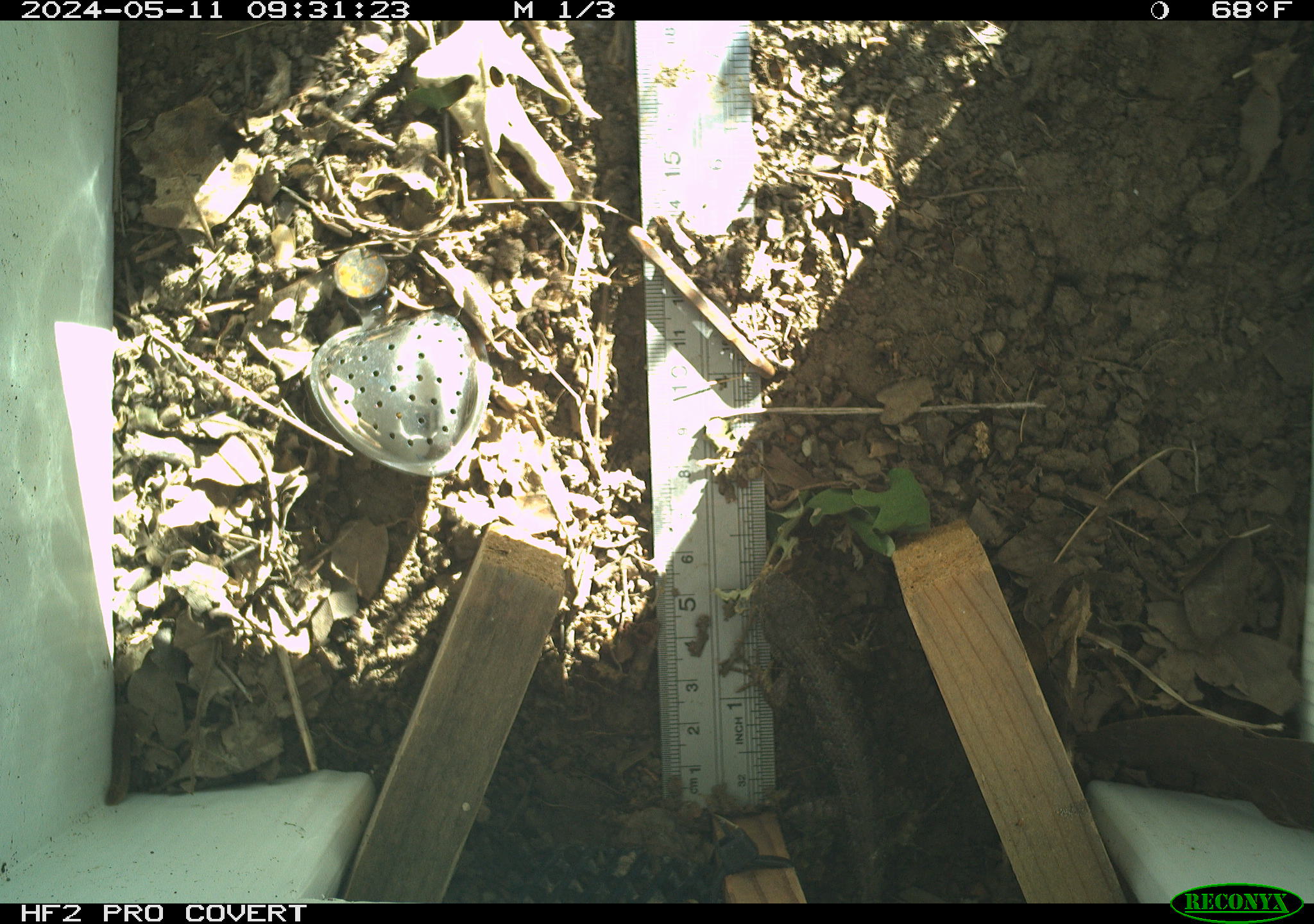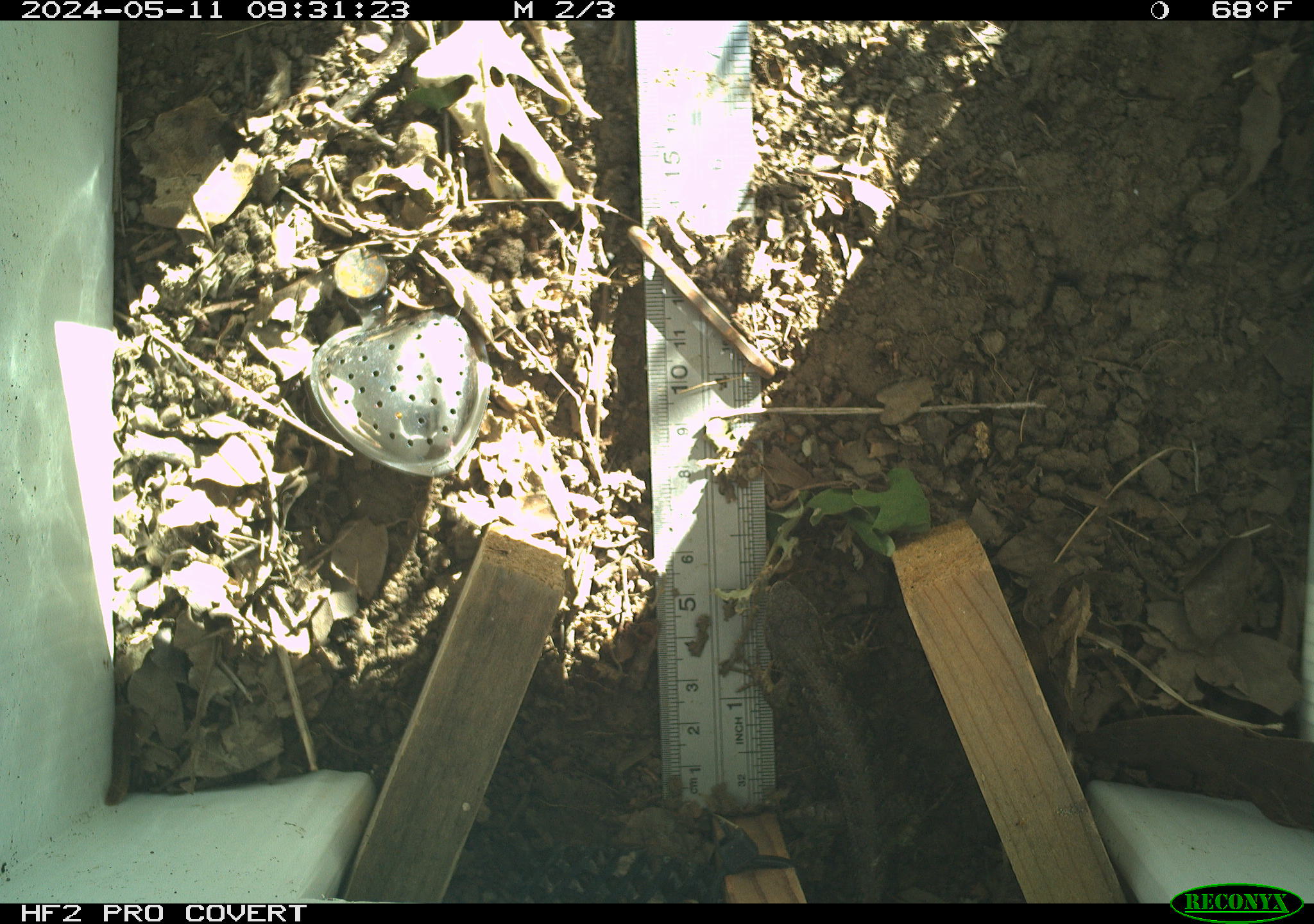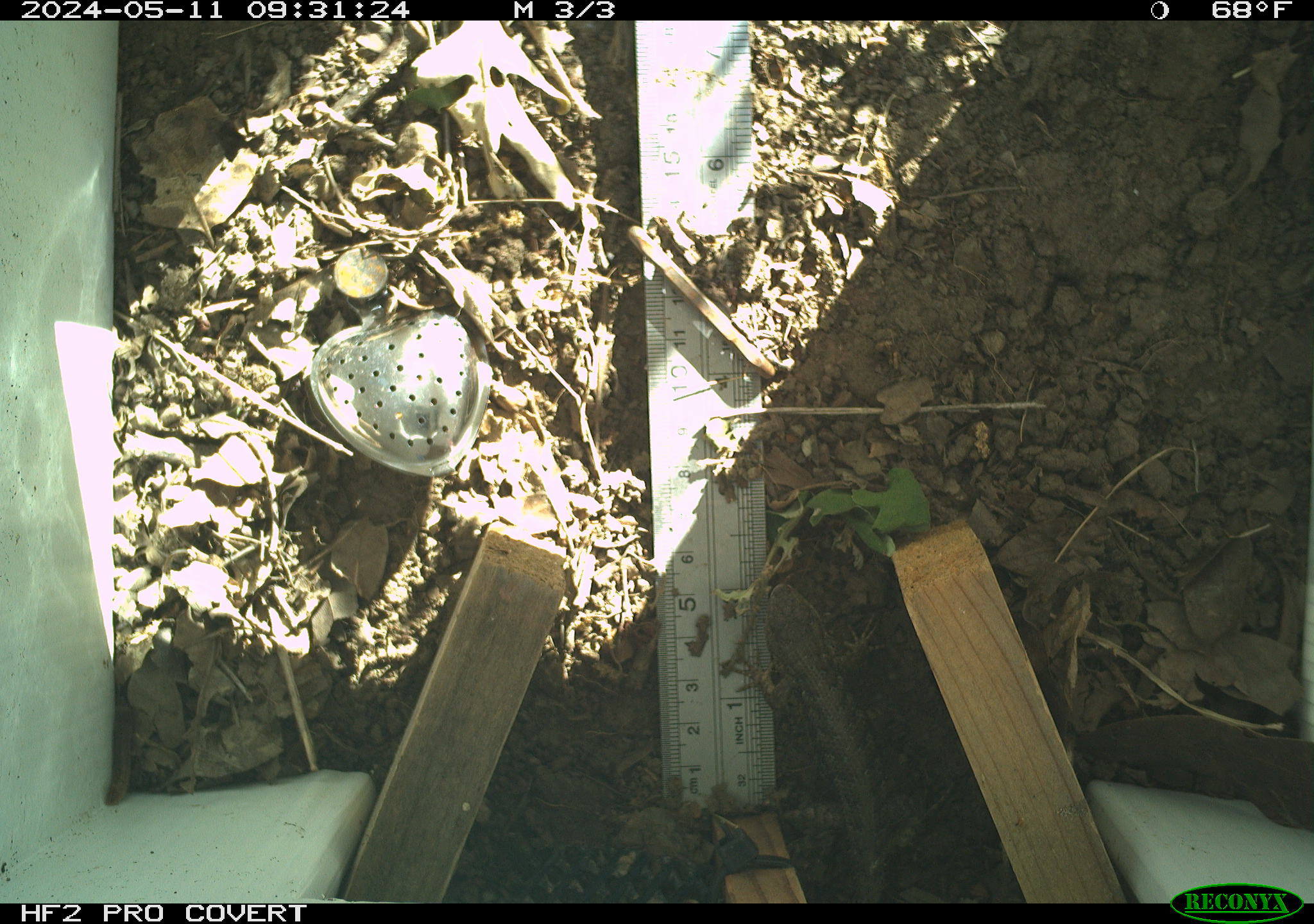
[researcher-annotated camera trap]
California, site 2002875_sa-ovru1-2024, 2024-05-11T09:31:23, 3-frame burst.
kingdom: Animalia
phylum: Chordata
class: Reptilia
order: Squamata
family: Phrynosomatidae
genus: Sceloporus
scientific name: Sceloporus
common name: spiny lizards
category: sceloporus species